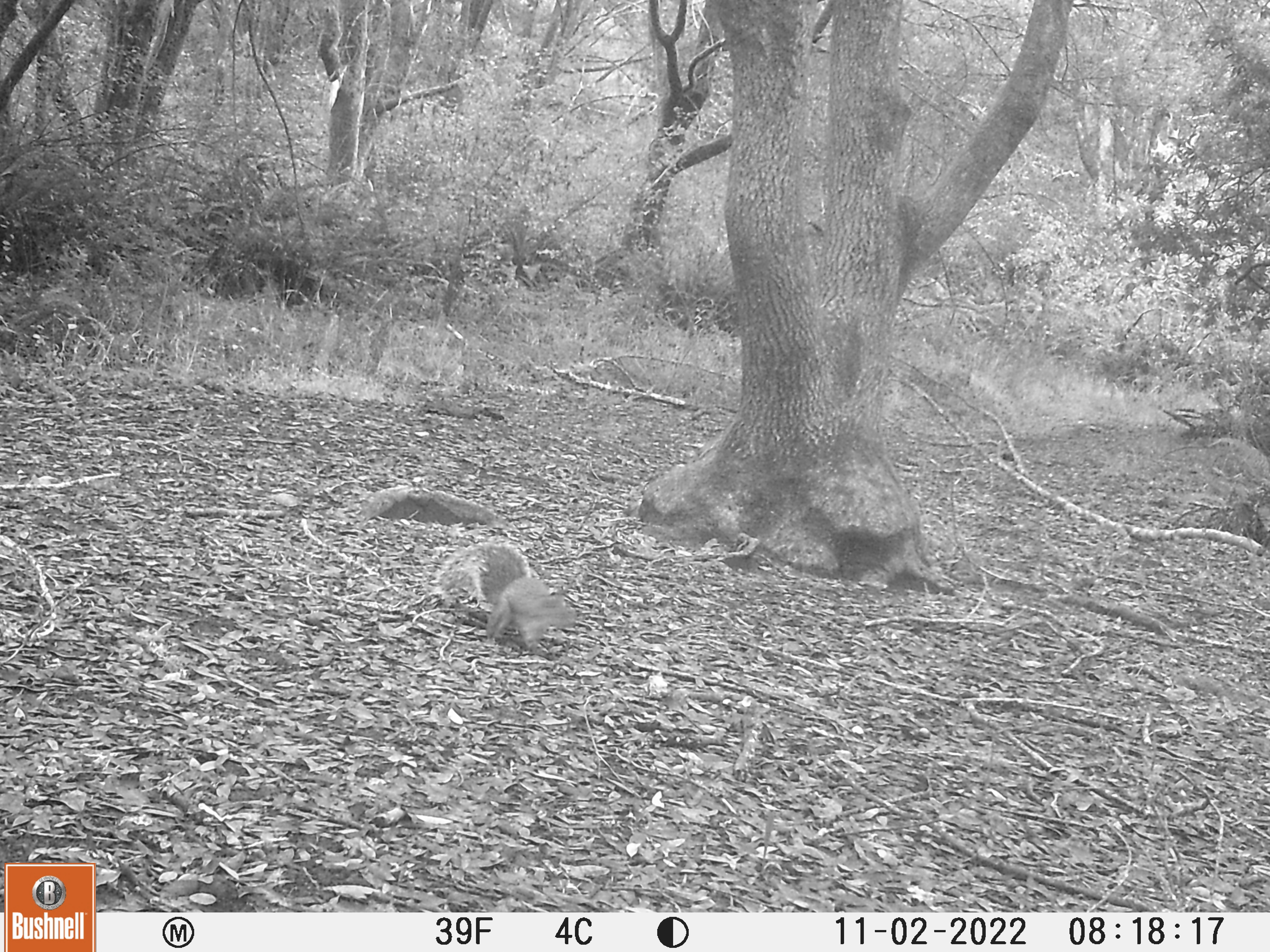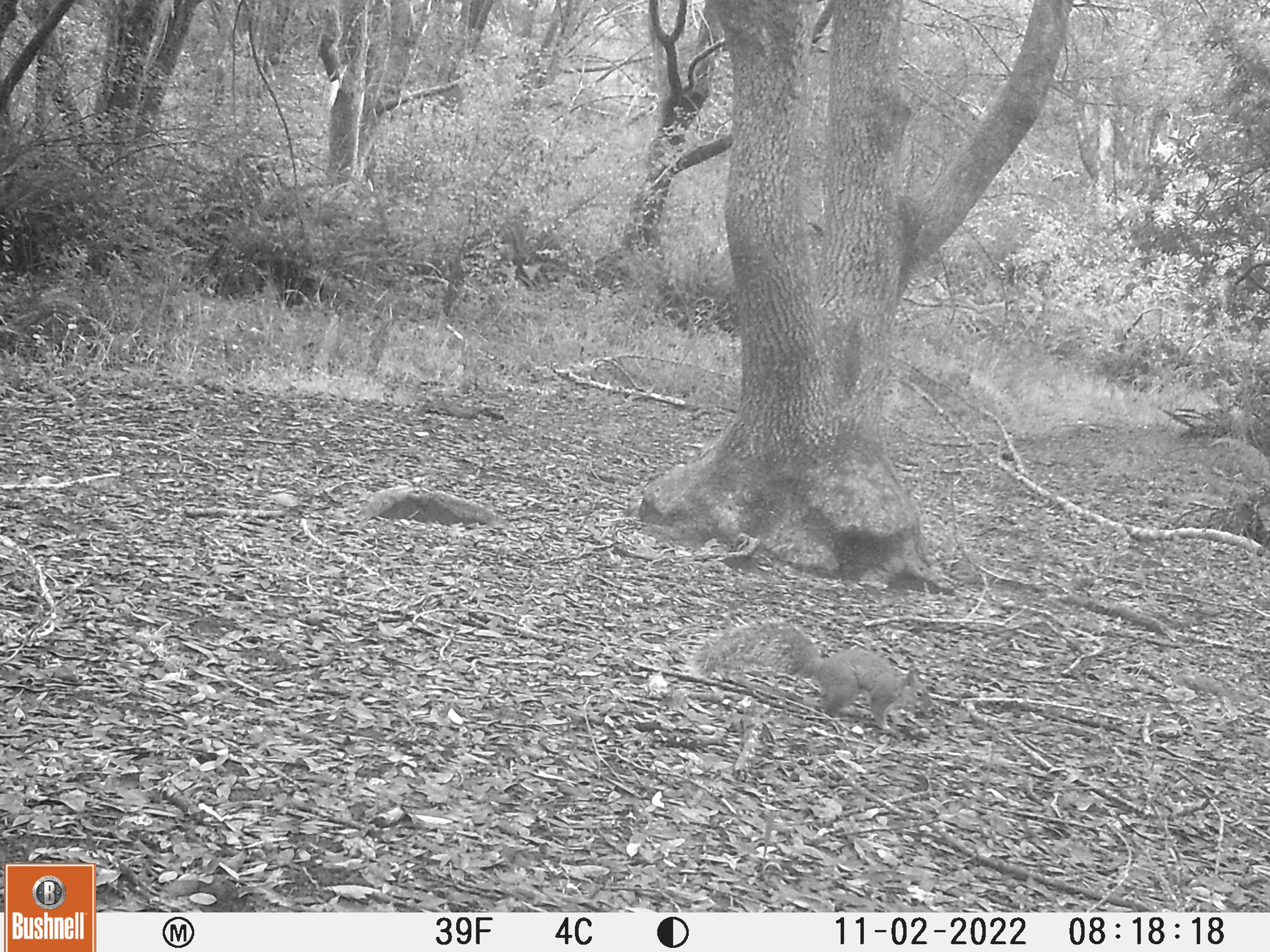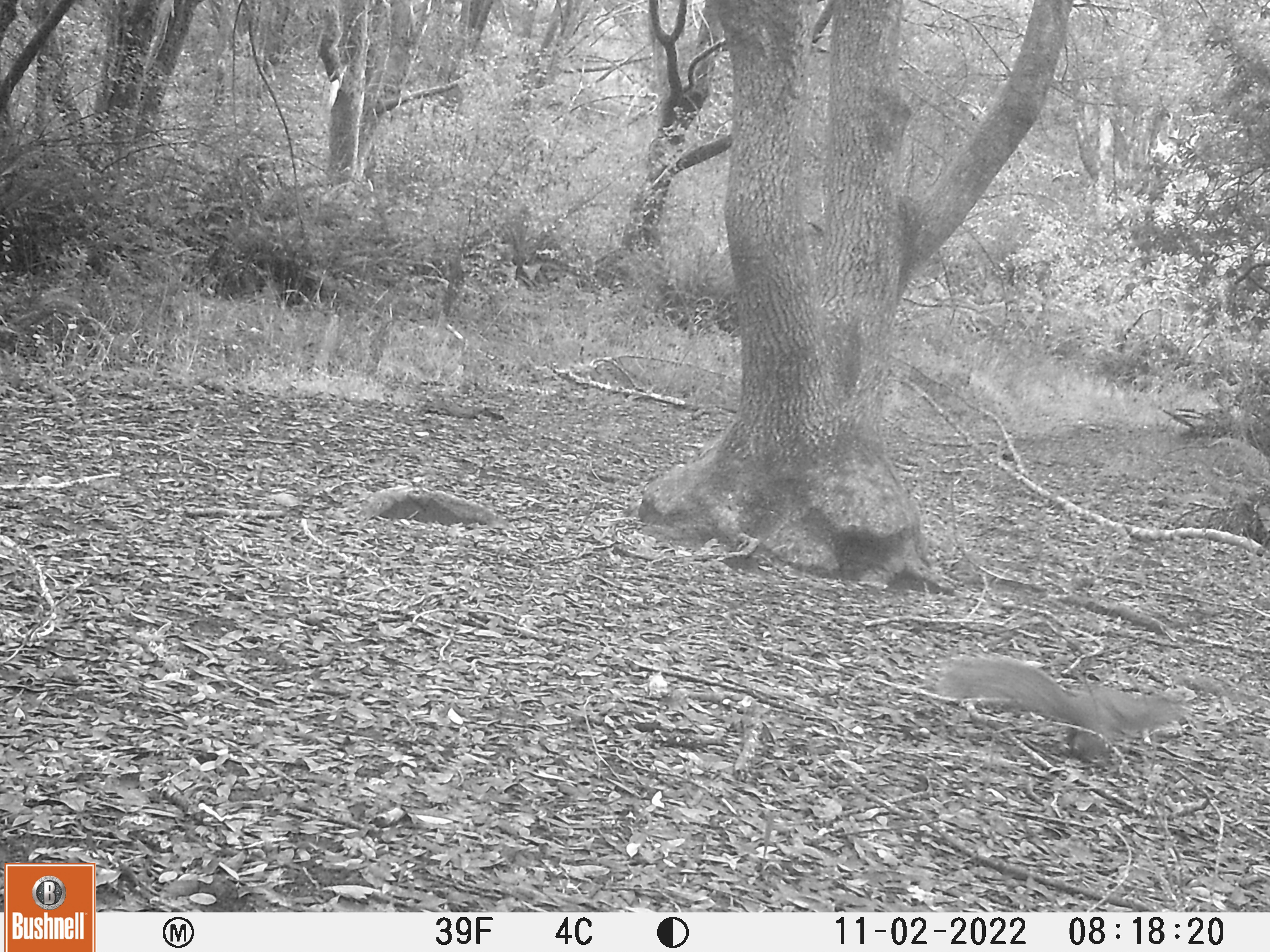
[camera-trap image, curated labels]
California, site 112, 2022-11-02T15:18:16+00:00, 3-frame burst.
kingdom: Animalia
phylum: Chordata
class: Mammalia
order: Rodentia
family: Sciuridae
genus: Sciurus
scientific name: Sciurus griseus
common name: western gray squirrel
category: western grey squirrel